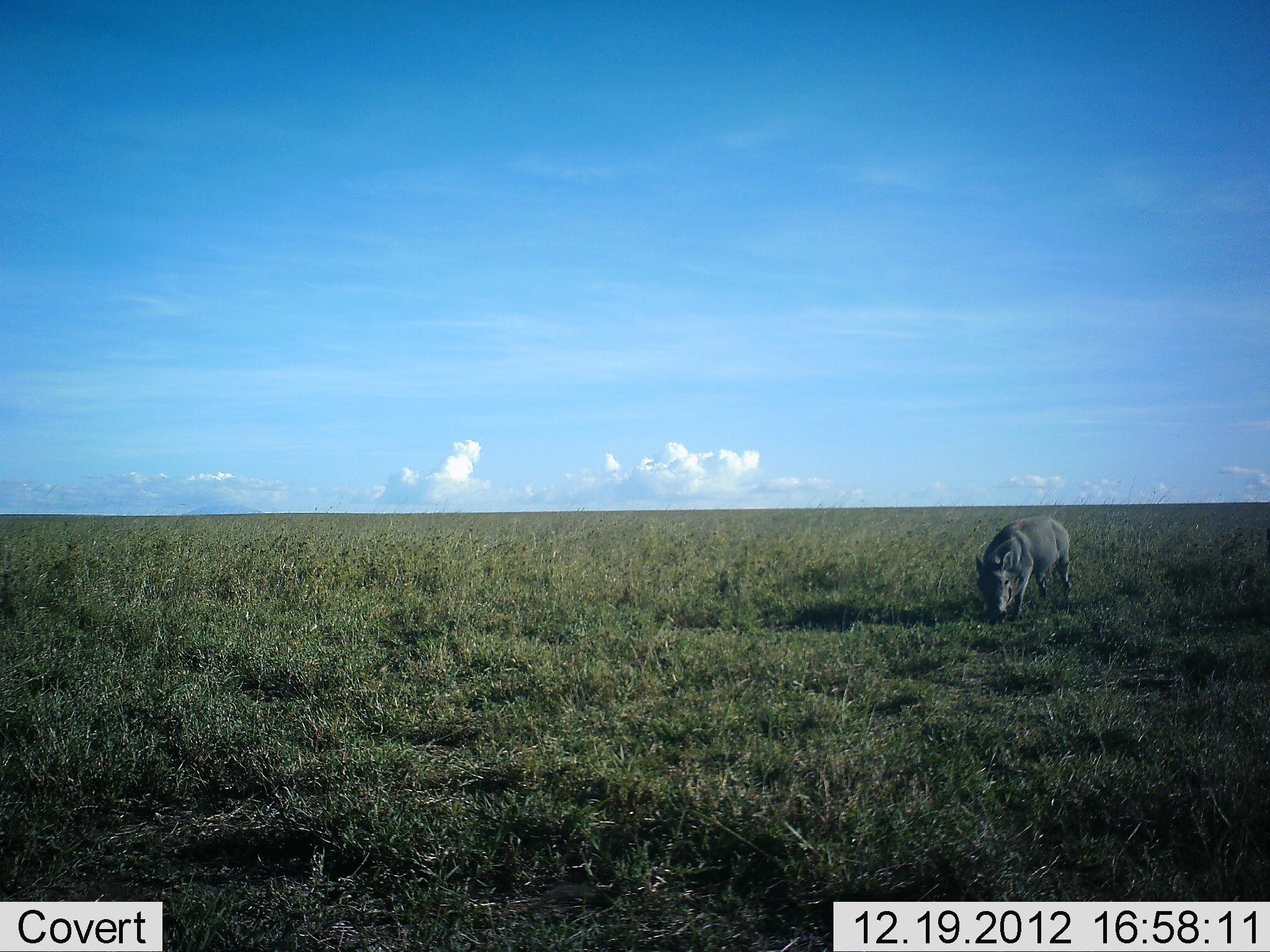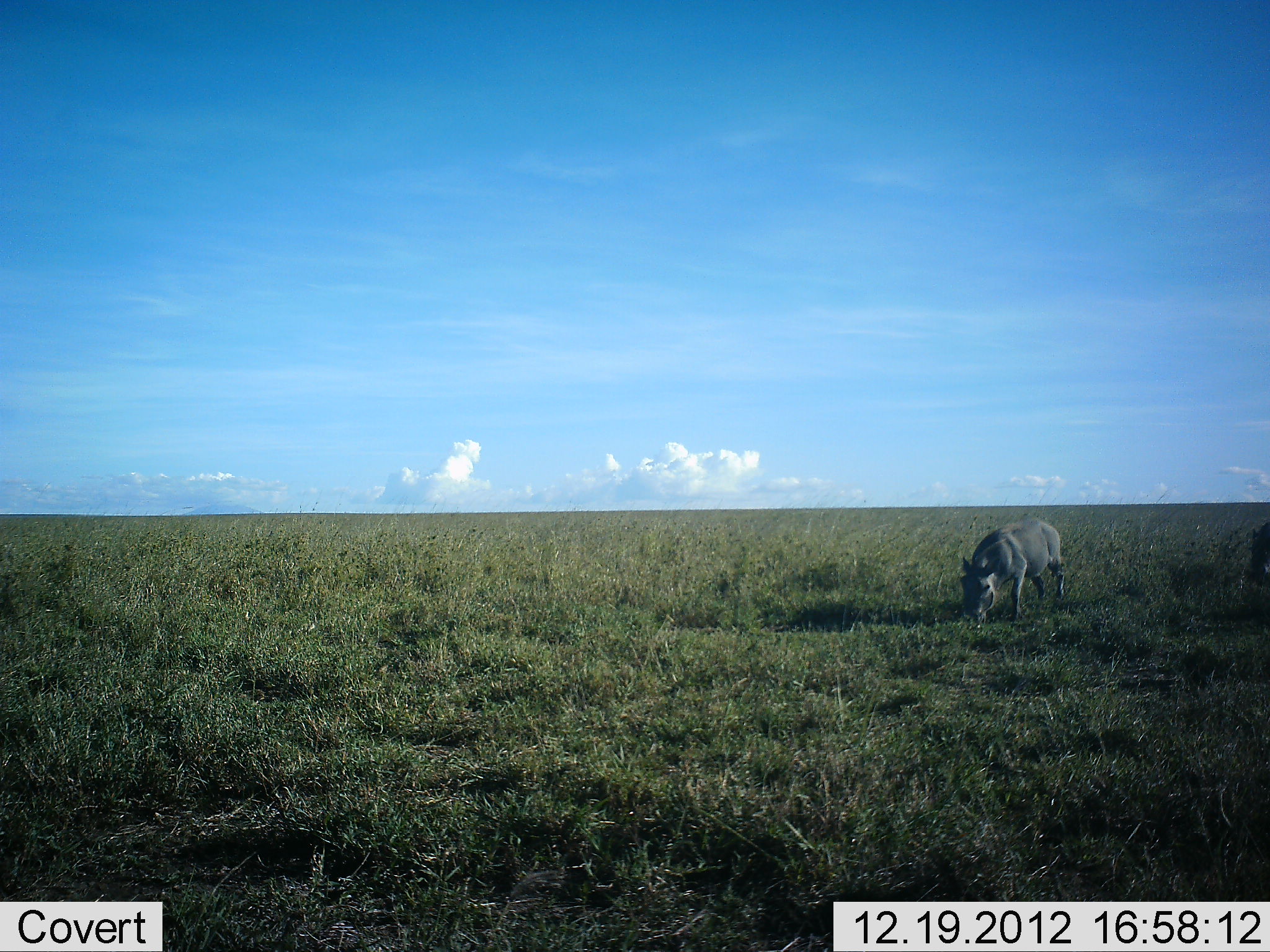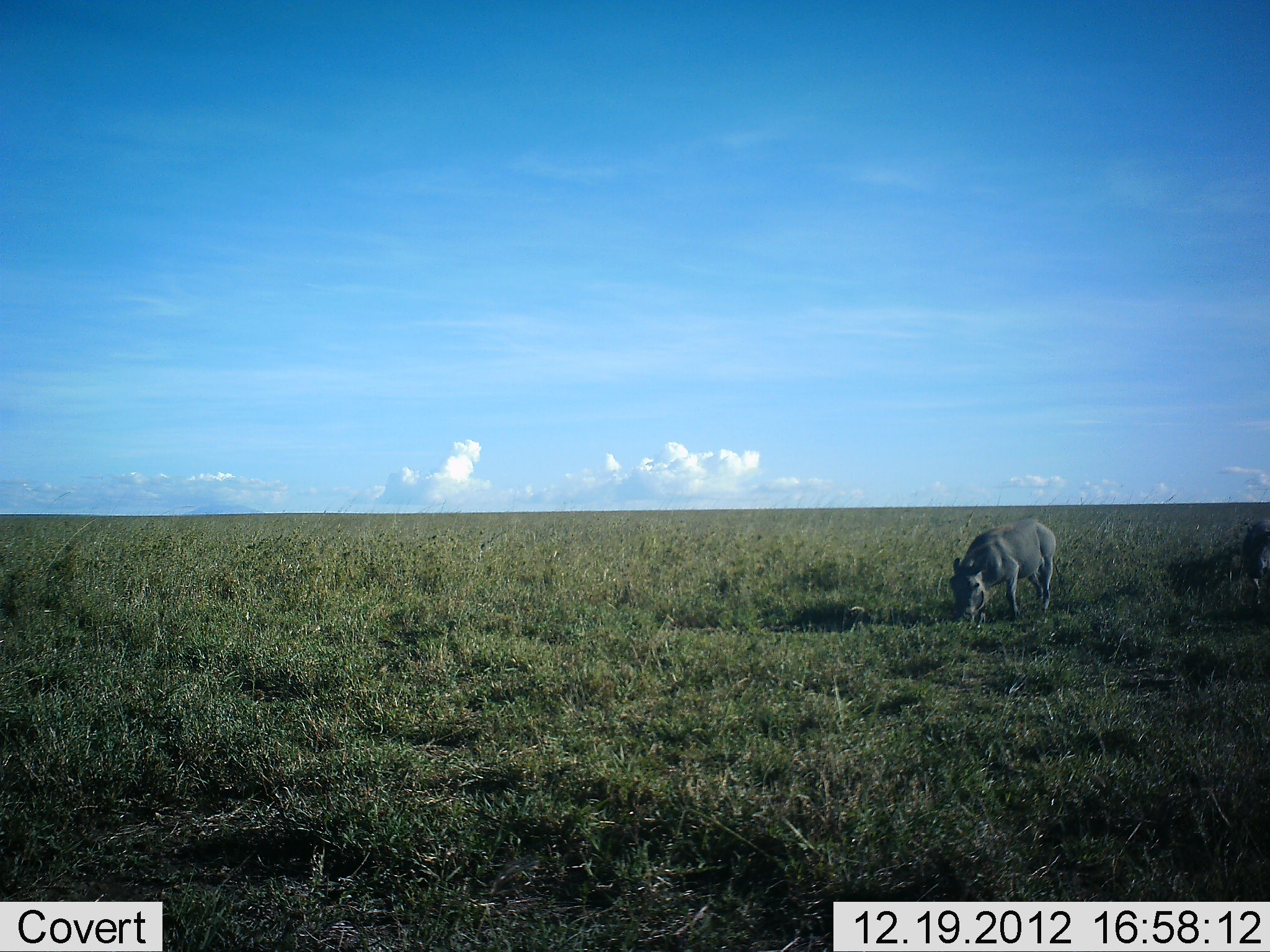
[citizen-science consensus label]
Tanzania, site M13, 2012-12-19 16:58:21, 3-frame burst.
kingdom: Animalia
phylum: Chordata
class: Mammalia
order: Artiodactyla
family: Suidae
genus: Phacochoerus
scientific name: Phacochoerus africanus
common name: warthog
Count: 2.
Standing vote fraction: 7%.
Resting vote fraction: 0%.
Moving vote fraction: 33%.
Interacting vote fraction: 0%.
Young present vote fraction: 7%.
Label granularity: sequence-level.